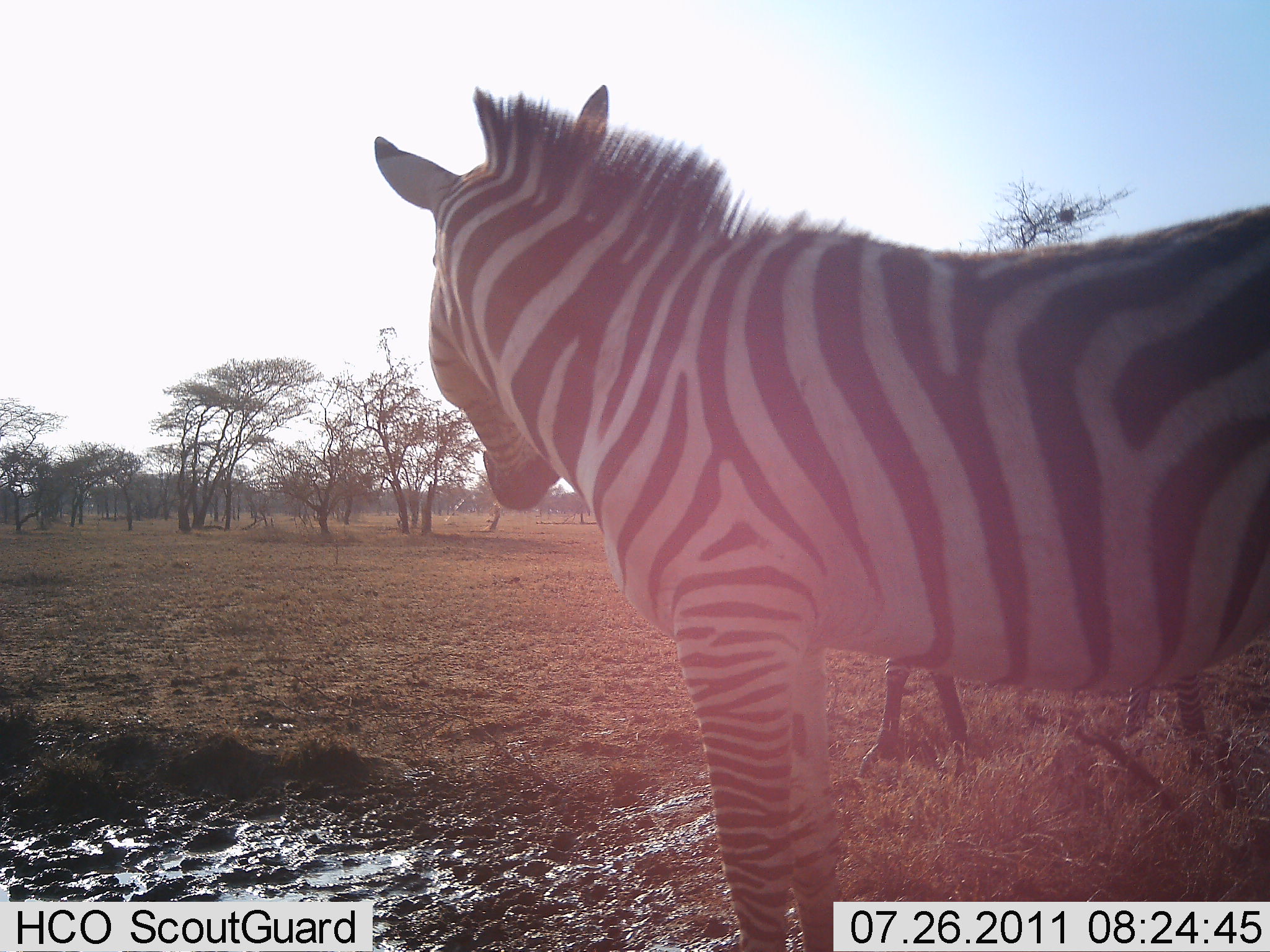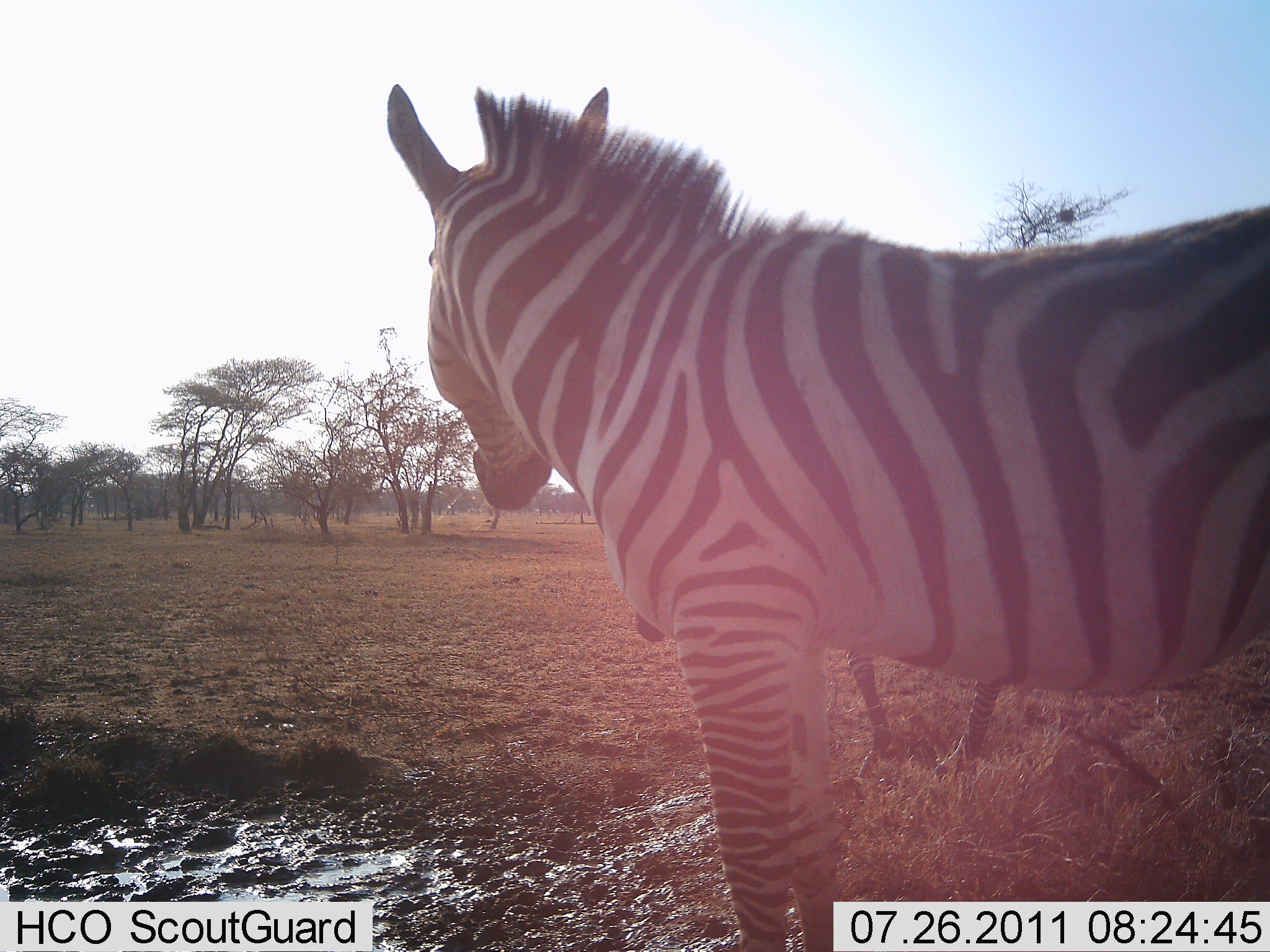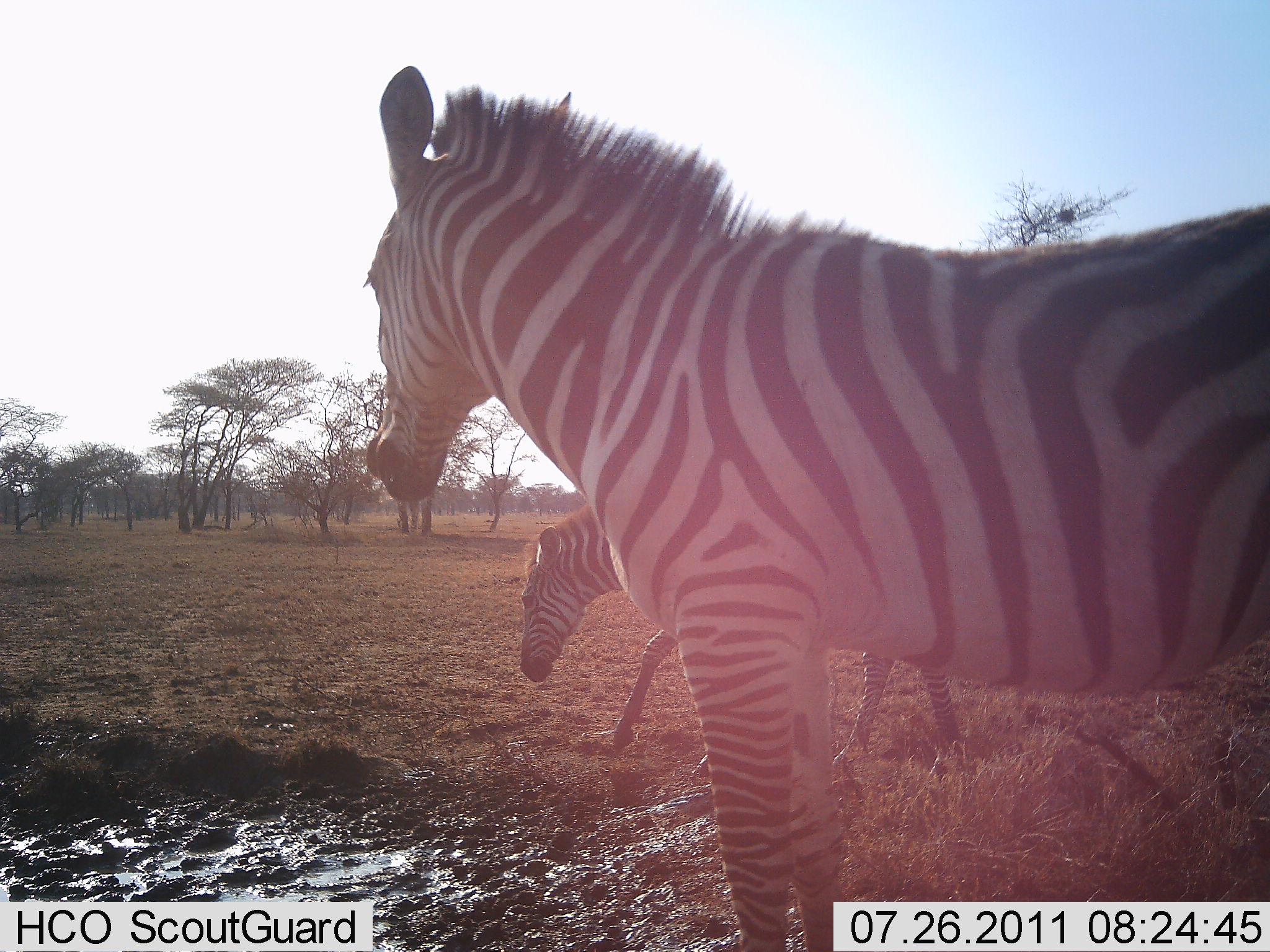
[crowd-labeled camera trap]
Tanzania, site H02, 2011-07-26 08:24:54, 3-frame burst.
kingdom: Animalia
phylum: Chordata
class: Mammalia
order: Perissodactyla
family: Equidae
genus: Equus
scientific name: Equus quagga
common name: plains zebra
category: zebra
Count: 2.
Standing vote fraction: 80%.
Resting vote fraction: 0%.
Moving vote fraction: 60%.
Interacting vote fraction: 0%.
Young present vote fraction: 10%.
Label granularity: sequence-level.